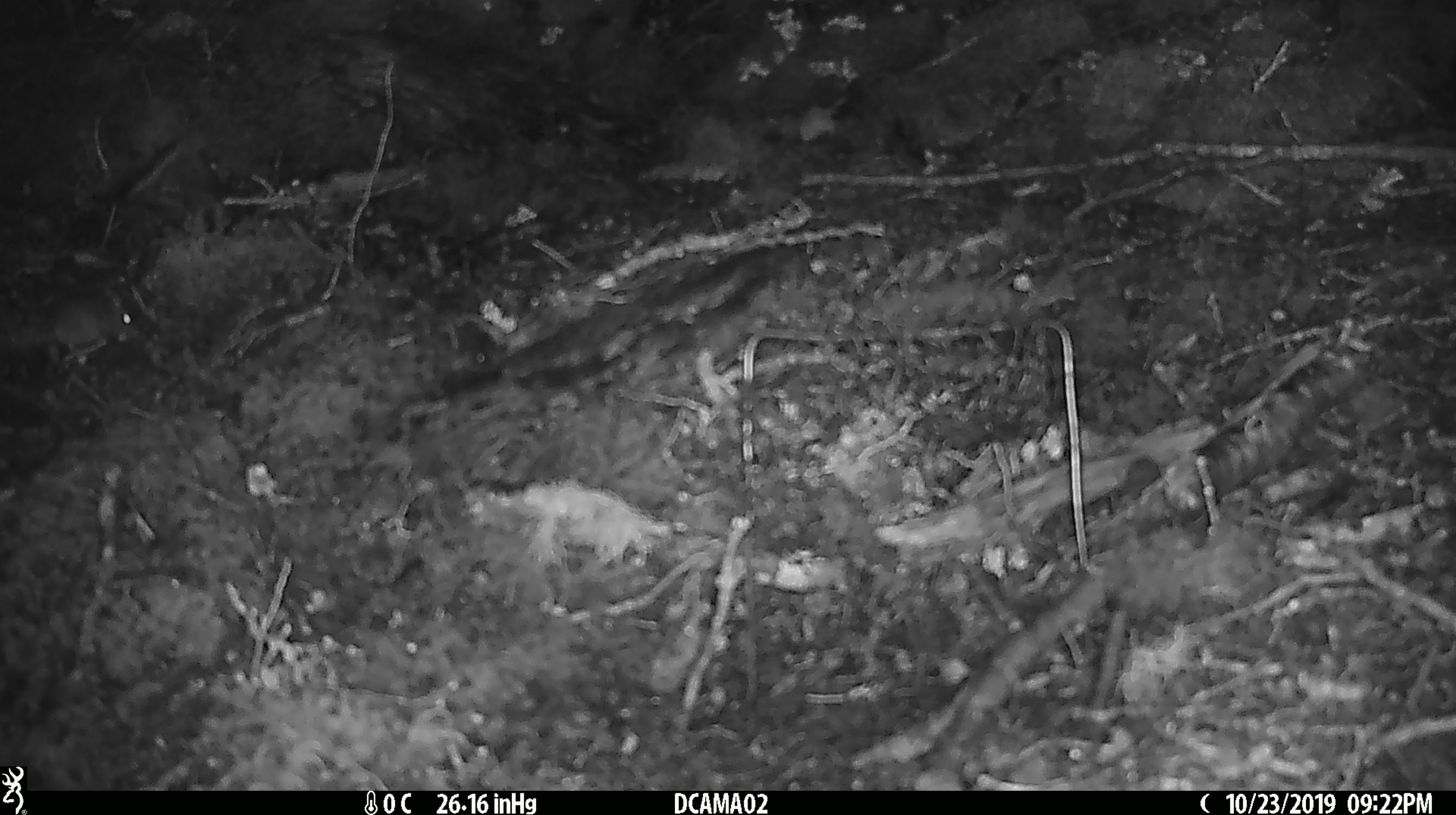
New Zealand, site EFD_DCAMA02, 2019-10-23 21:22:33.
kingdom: Animalia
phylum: Chordata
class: Mammalia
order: Rodentia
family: Muridae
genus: Mus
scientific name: Mus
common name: mouse